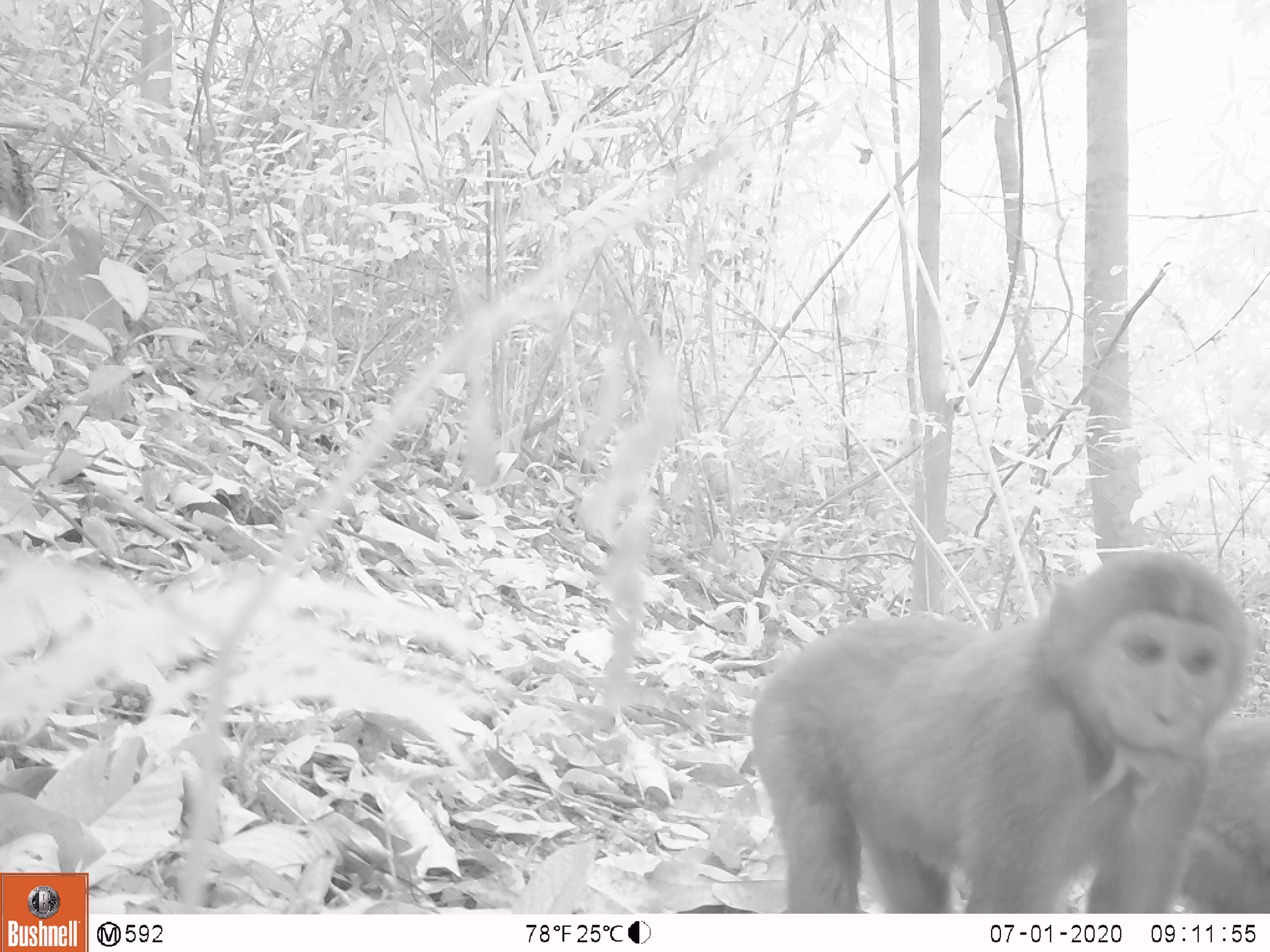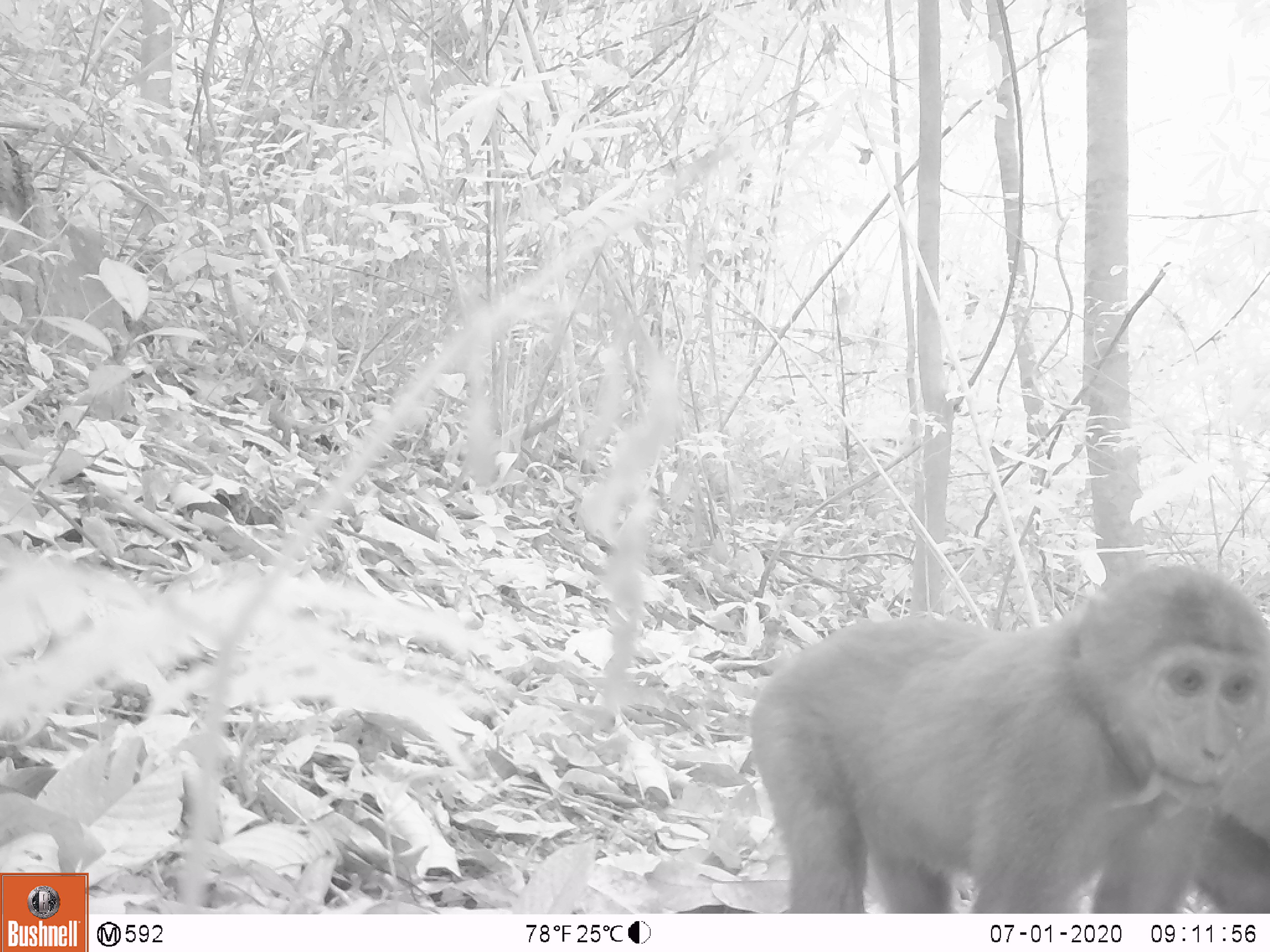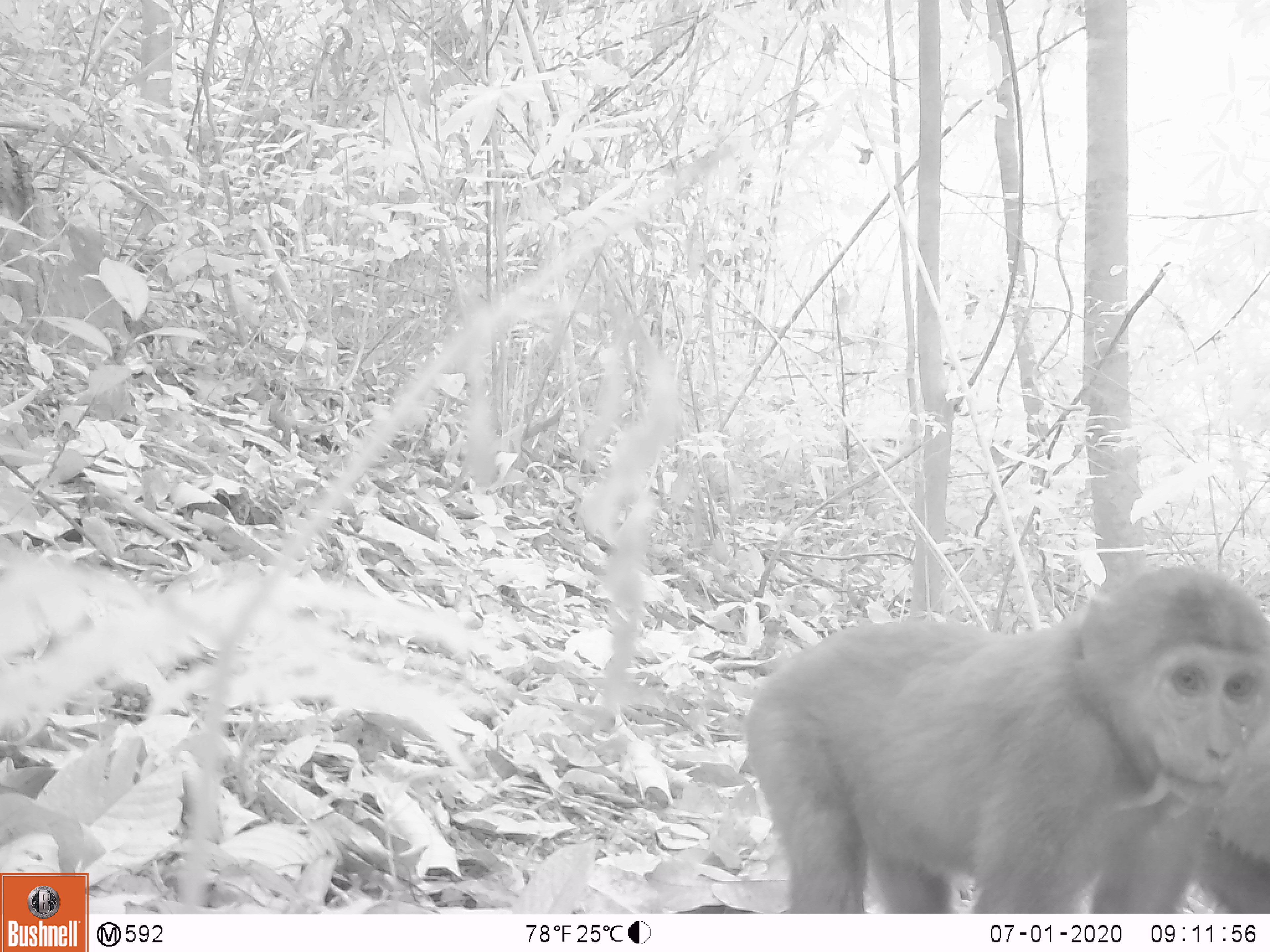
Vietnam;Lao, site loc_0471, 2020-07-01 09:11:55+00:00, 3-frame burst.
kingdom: Animalia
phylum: Chordata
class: Mammalia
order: Primates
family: Cercopithecidae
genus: Macaca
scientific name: Macaca arctoides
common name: stump-tailed macaque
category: stump tailed macaque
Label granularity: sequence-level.